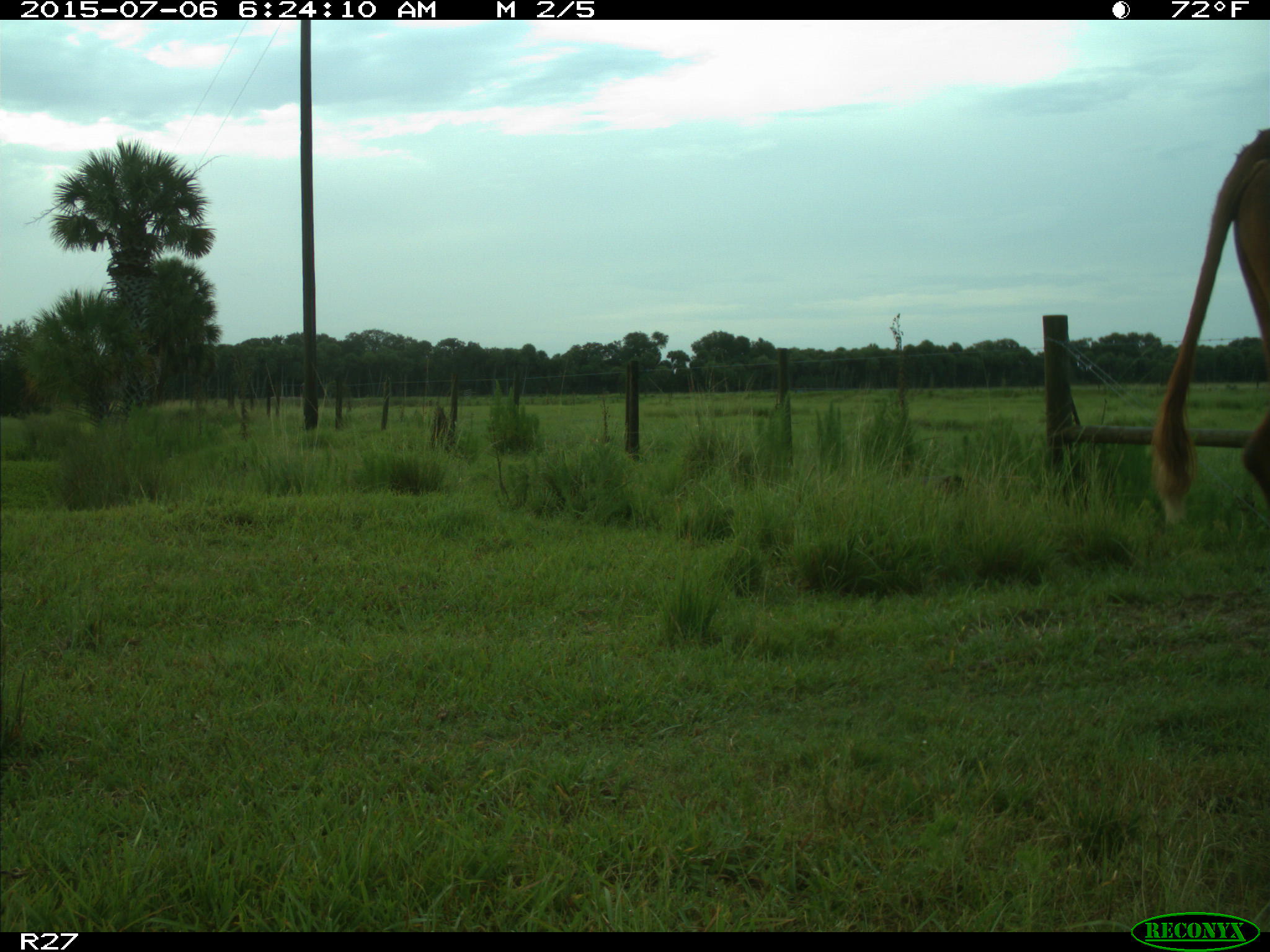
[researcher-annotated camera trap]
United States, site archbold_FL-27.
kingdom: Animalia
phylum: Chordata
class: Mammalia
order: Artiodactyla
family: Bovidae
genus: Bos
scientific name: Bos taurus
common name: domestic cow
Bos taurus (domestic cow).